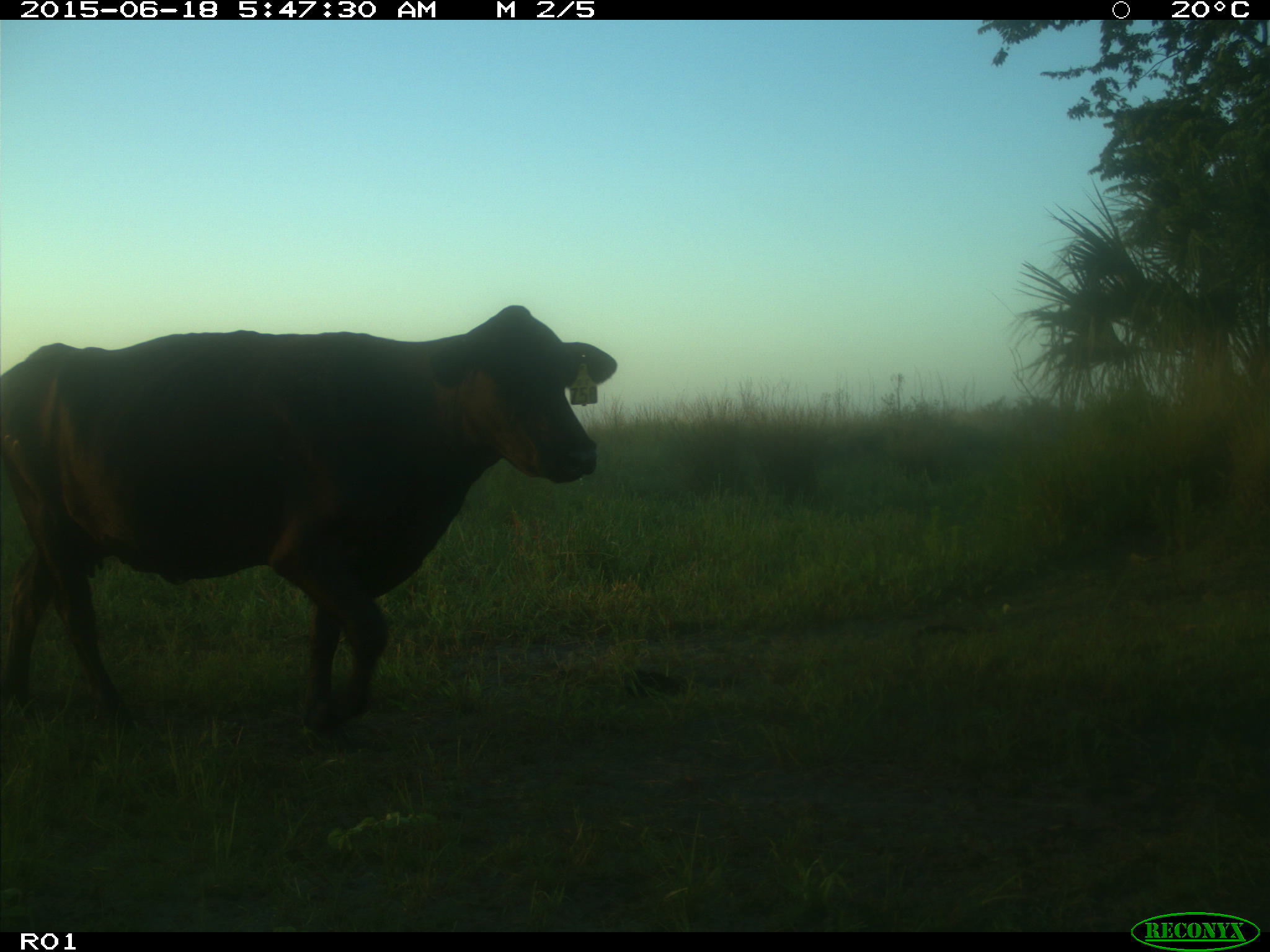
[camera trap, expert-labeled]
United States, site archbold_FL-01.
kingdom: Animalia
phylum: Chordata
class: Mammalia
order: Artiodactyla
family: Bovidae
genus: Bos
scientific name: Bos taurus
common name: domestic cow